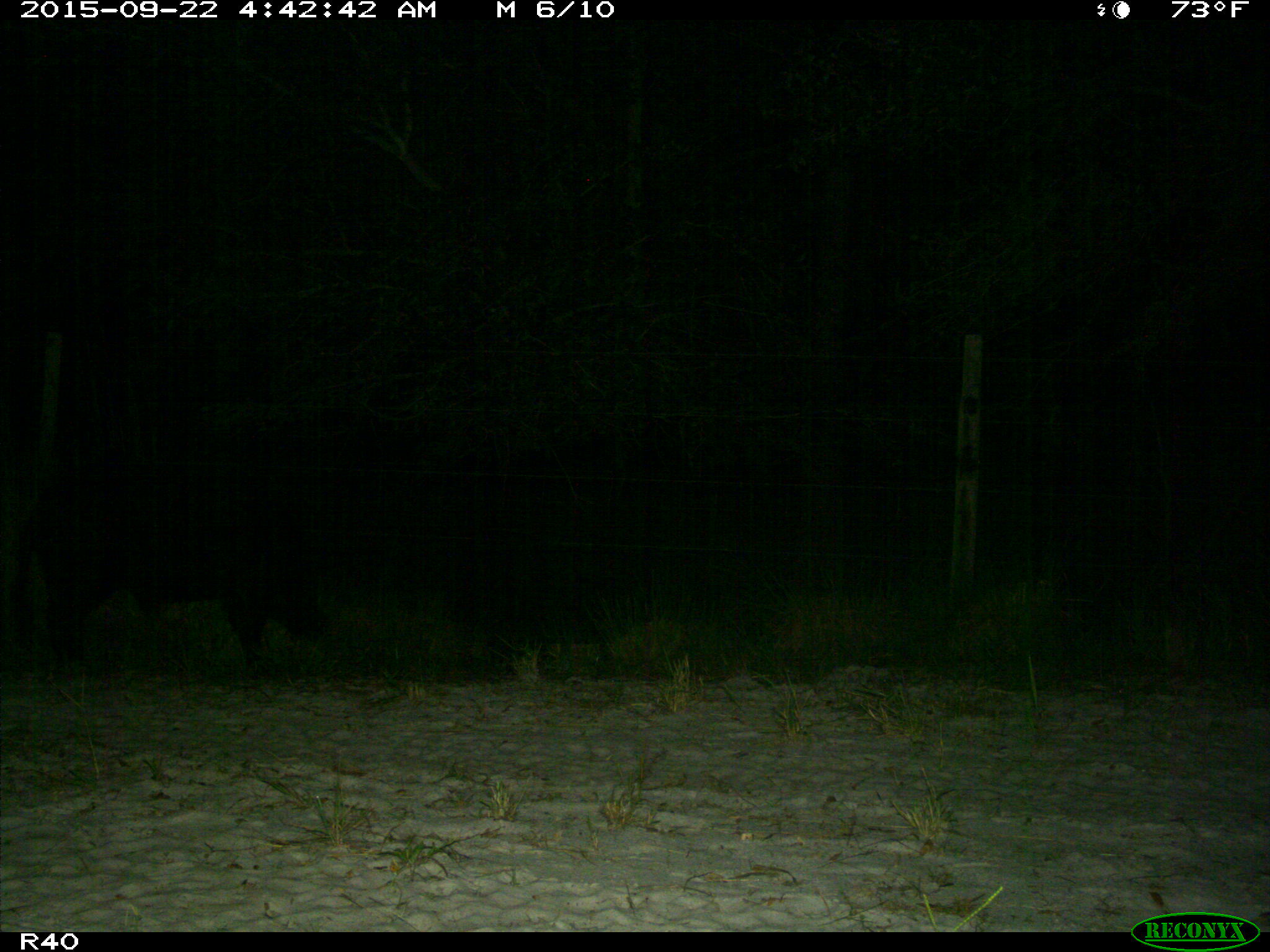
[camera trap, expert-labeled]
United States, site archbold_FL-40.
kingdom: Animalia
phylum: Chordata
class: Mammalia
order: Artiodactyla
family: Suidae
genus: Sus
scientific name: Sus scrofa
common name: wild boar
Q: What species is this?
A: Sus scrofa (wild boar).